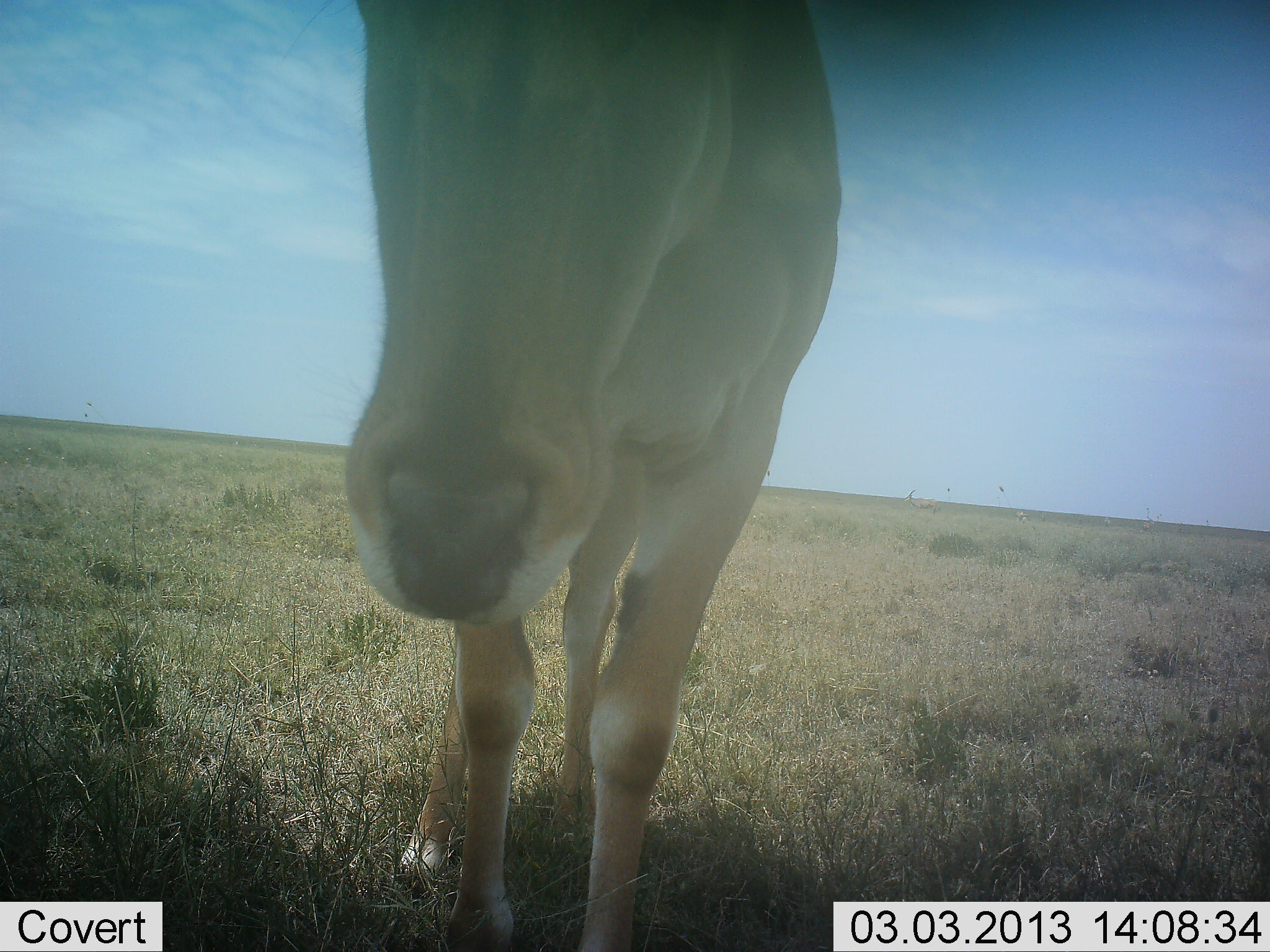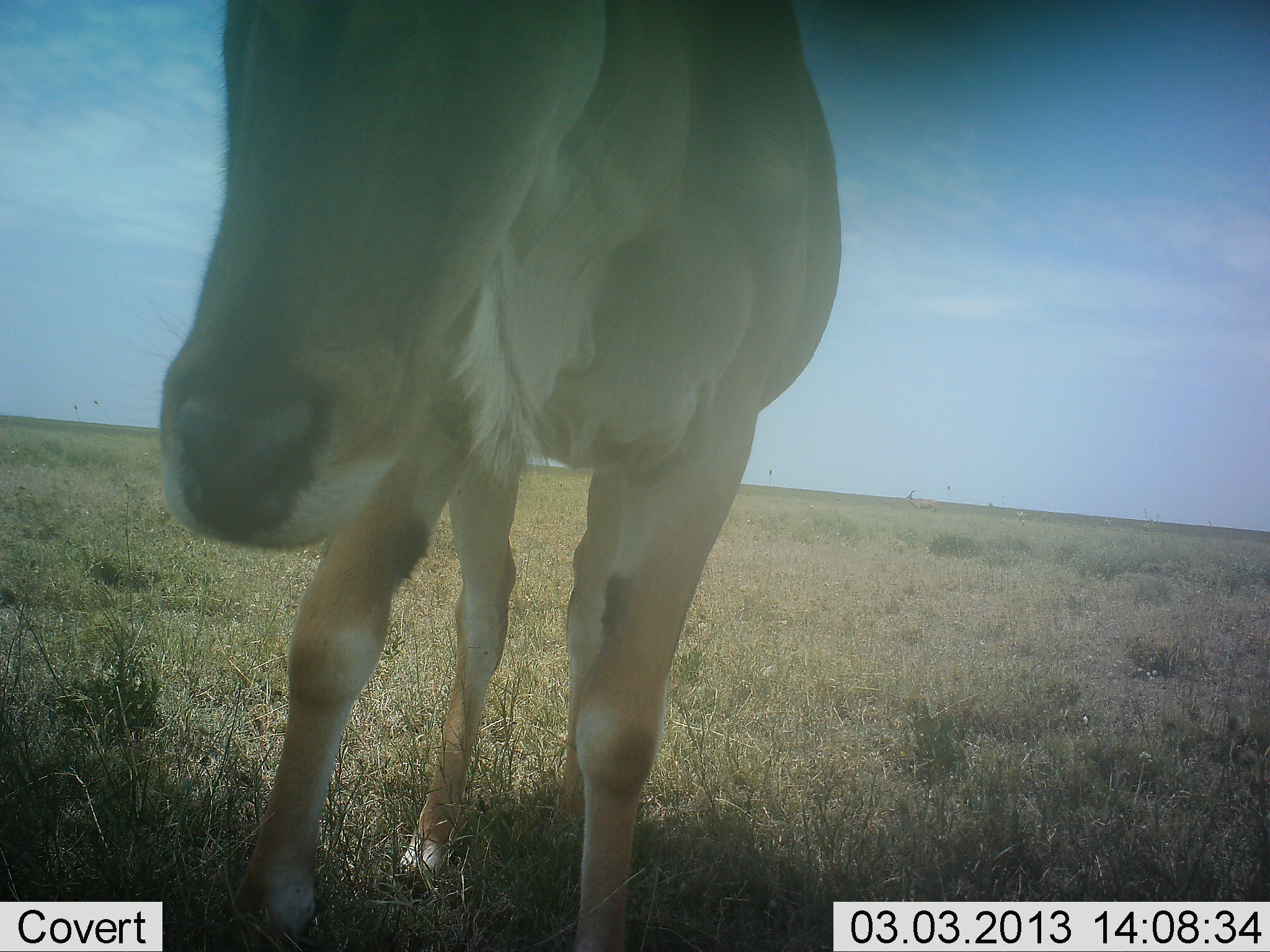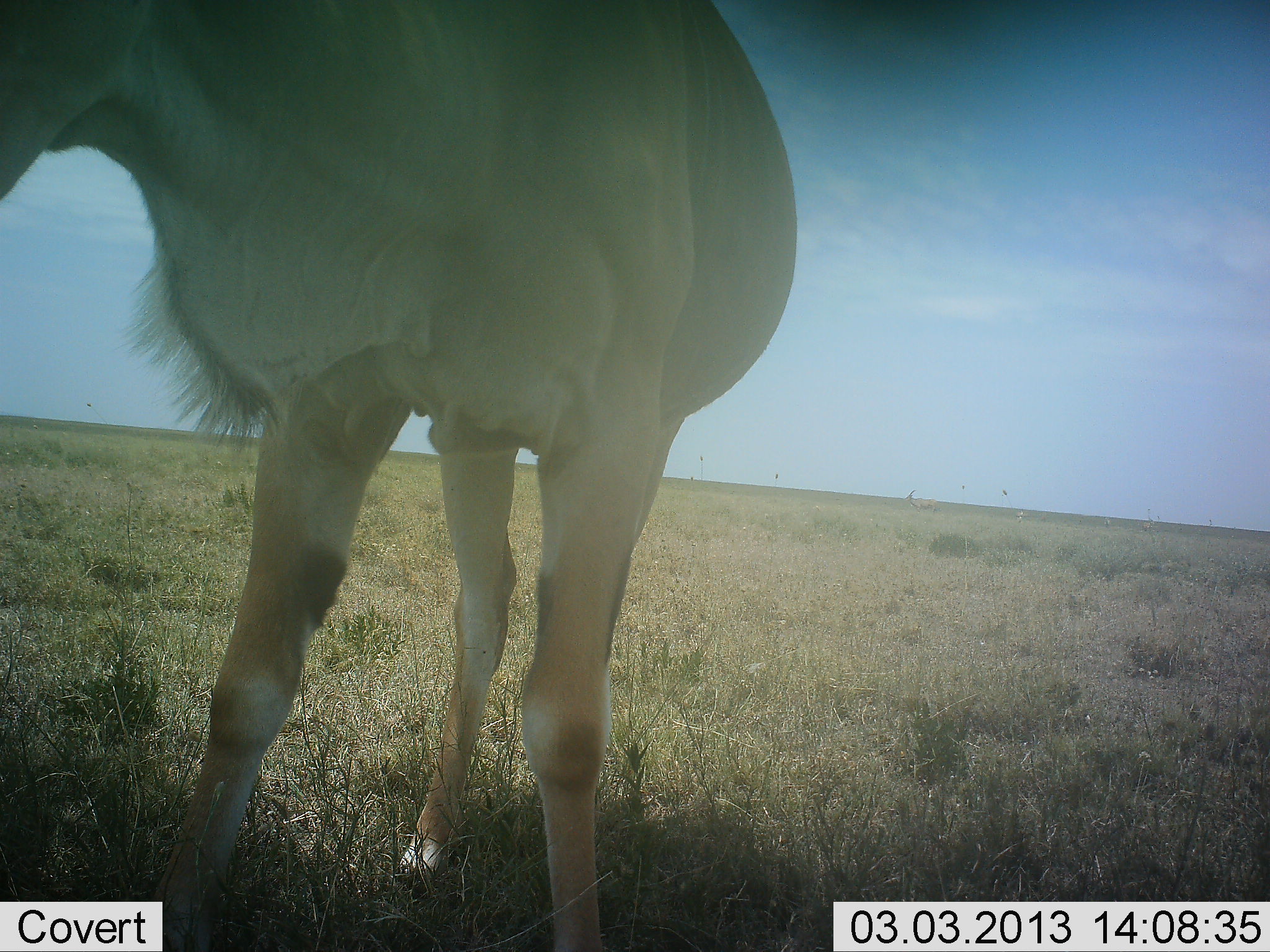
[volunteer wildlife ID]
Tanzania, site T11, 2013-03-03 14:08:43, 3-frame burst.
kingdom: Animalia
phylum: Chordata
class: Mammalia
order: Artiodactyla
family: Bovidae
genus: Tragelaphus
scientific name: Tragelaphus oryx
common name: eland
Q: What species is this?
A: Eland (Tragelaphus oryx).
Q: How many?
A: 1.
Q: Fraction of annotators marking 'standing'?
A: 87%.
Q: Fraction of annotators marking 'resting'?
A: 0%.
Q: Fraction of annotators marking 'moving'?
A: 13%.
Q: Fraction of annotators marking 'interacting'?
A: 13%.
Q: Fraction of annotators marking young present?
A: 7%.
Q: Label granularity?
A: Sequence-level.